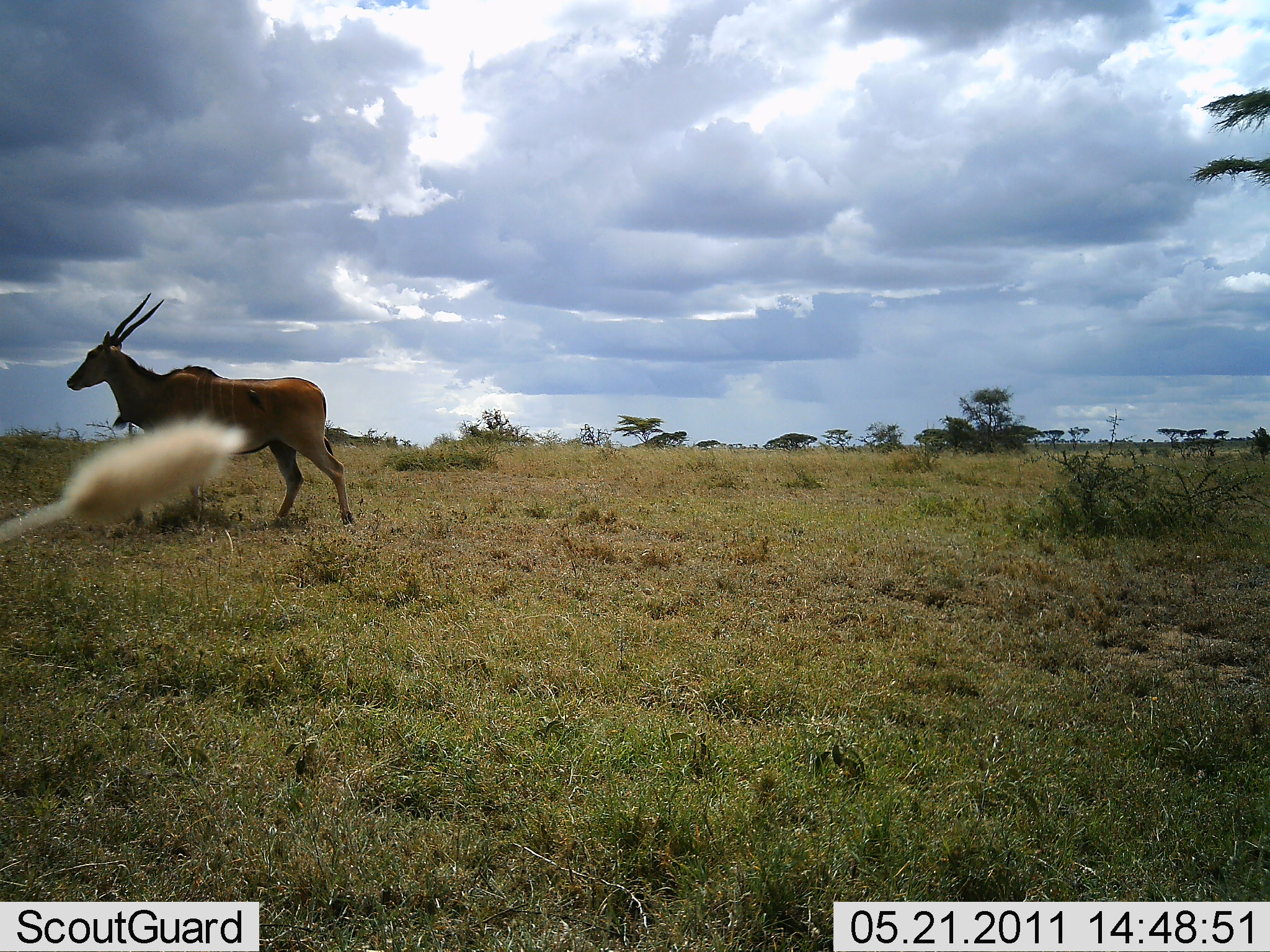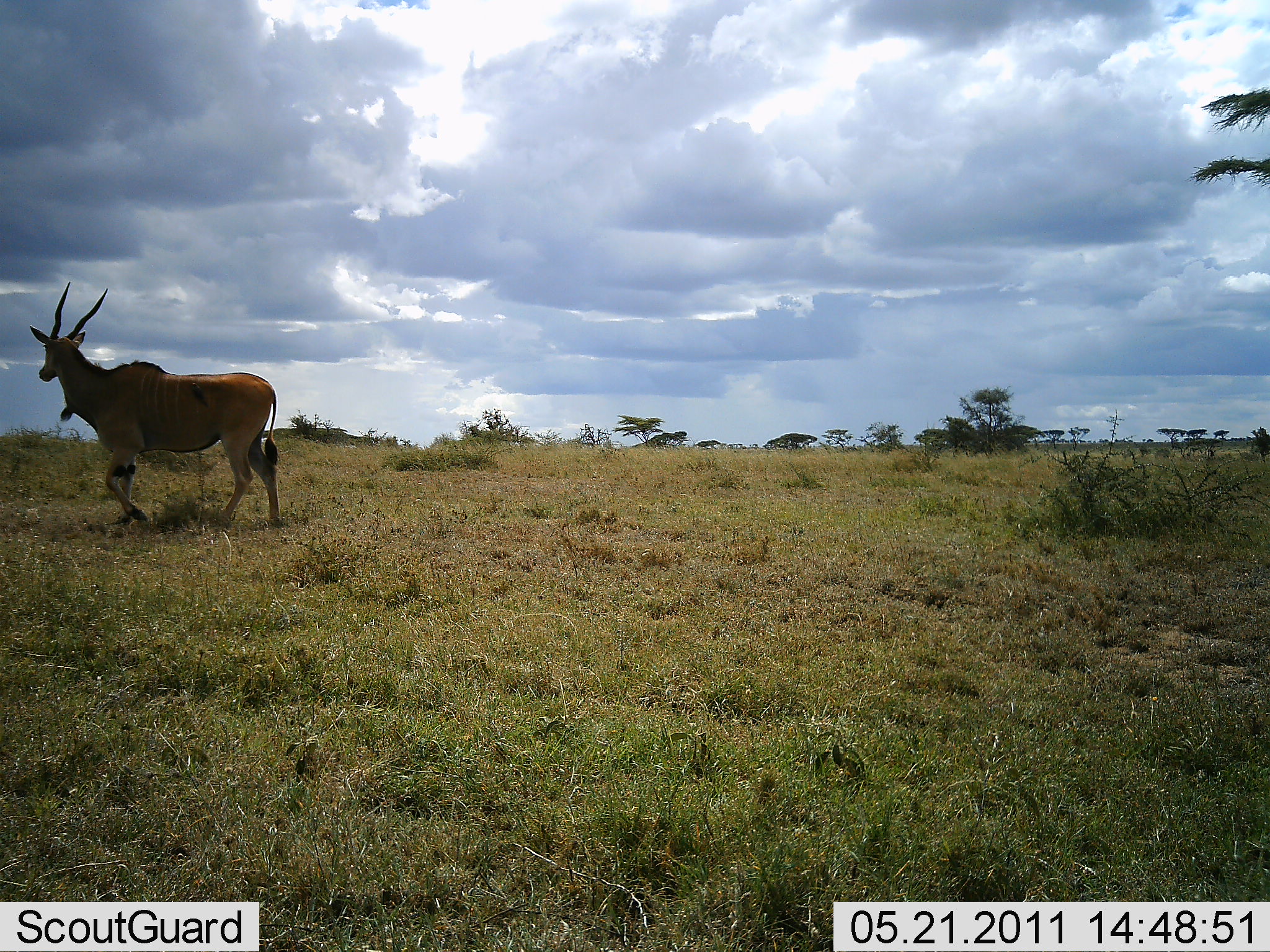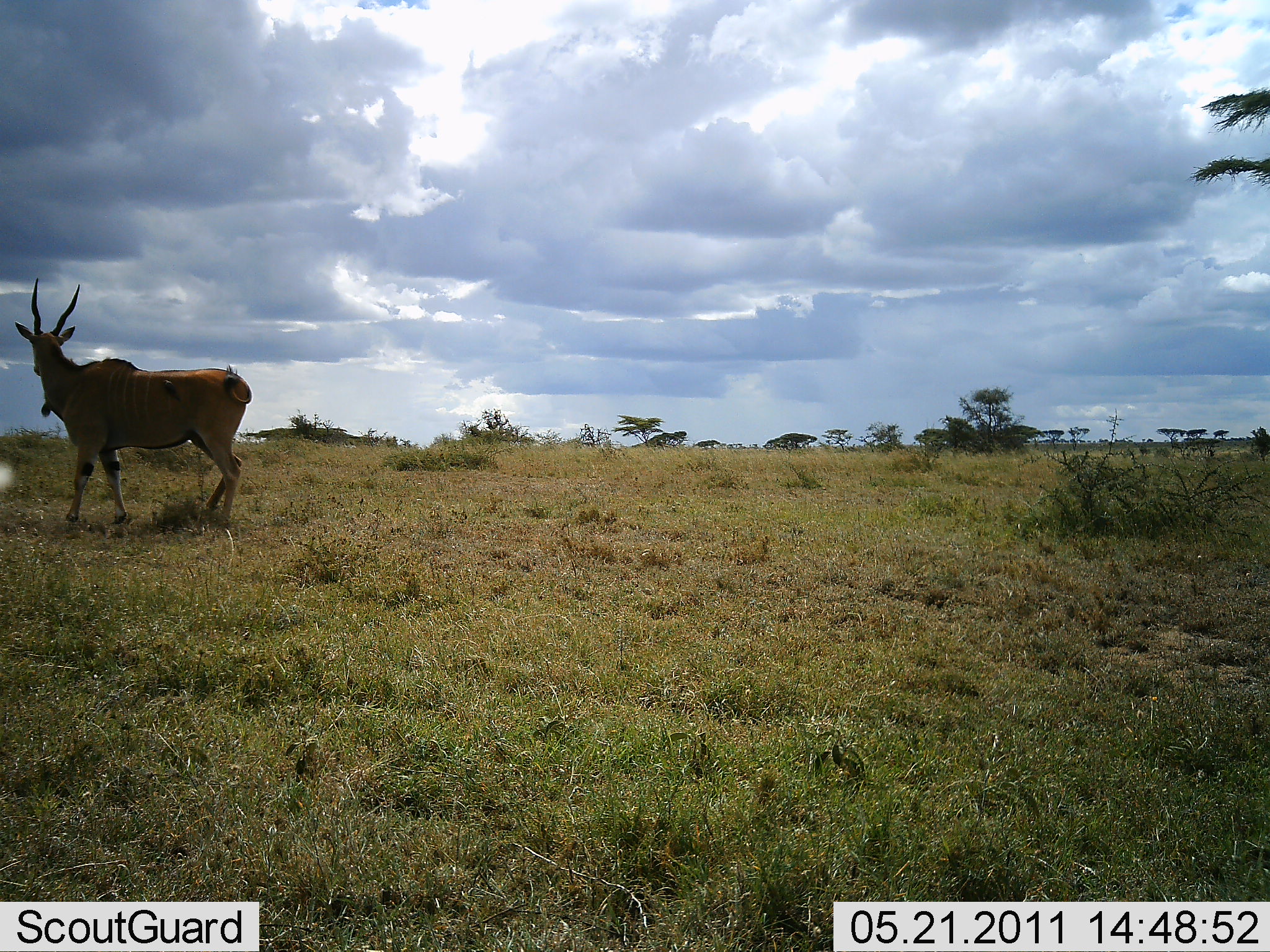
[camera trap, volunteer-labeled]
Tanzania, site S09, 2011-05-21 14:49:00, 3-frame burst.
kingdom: Animalia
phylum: Chordata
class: Mammalia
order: Artiodactyla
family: Bovidae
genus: Tragelaphus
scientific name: Tragelaphus oryx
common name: eland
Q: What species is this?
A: Eland (Tragelaphus oryx).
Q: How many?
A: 1.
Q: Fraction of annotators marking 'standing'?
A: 18%.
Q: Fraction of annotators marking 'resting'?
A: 0%.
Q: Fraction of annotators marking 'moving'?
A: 91%.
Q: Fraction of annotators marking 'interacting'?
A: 0%.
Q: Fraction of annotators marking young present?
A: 0%.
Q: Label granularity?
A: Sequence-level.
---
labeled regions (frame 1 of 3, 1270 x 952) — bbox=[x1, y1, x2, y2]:
animal: bbox=[66, 288, 356, 529]; bbox=[0, 415, 250, 546]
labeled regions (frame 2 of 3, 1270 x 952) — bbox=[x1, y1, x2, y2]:
animal: bbox=[25, 281, 285, 531]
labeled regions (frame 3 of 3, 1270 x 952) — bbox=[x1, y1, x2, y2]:
animal: bbox=[13, 277, 252, 532]; bbox=[0, 457, 18, 496]